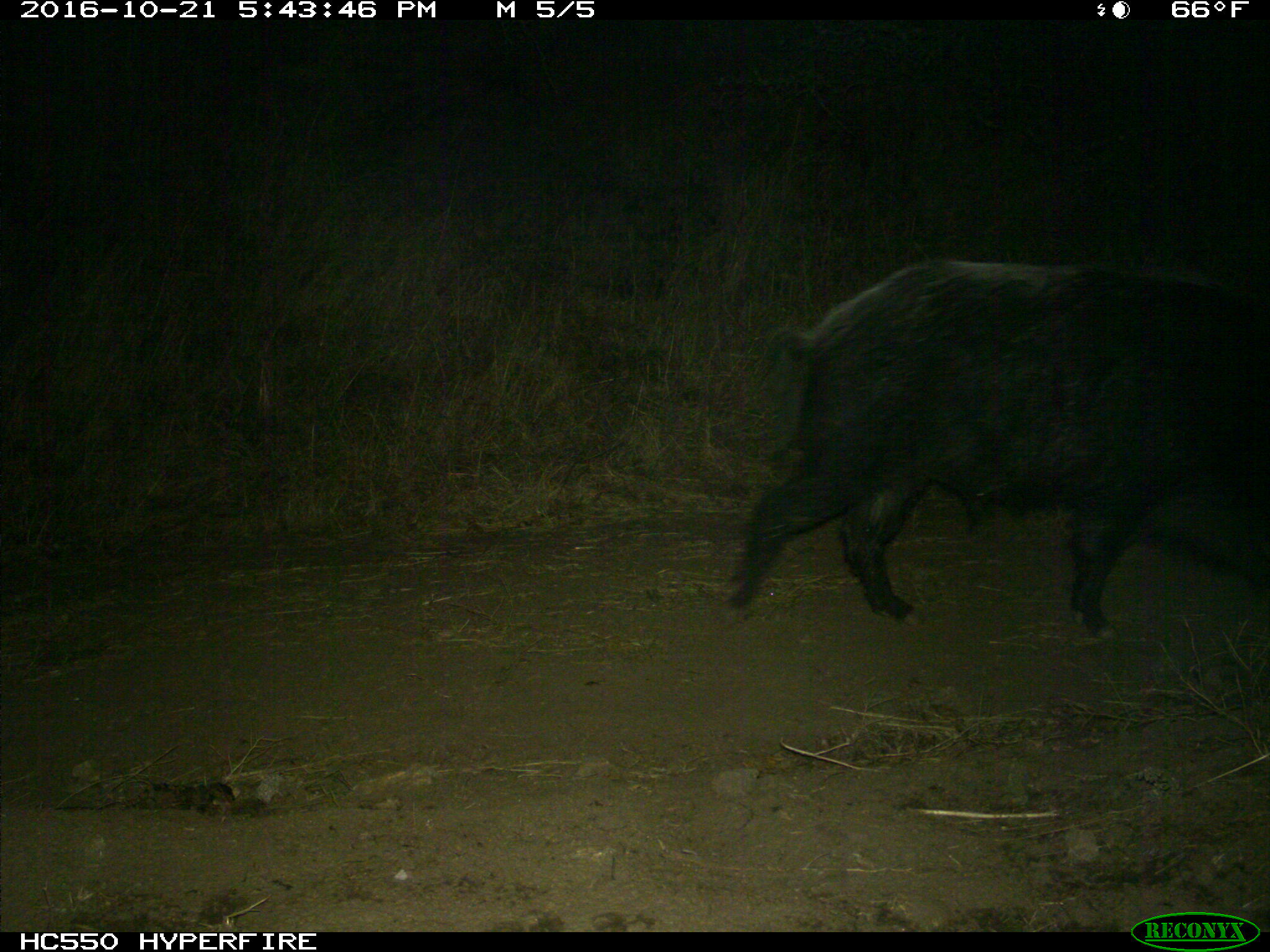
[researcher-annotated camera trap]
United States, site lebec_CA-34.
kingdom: Animalia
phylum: Chordata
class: Mammalia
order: Artiodactyla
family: Suidae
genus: Sus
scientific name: Sus scrofa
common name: wild boar